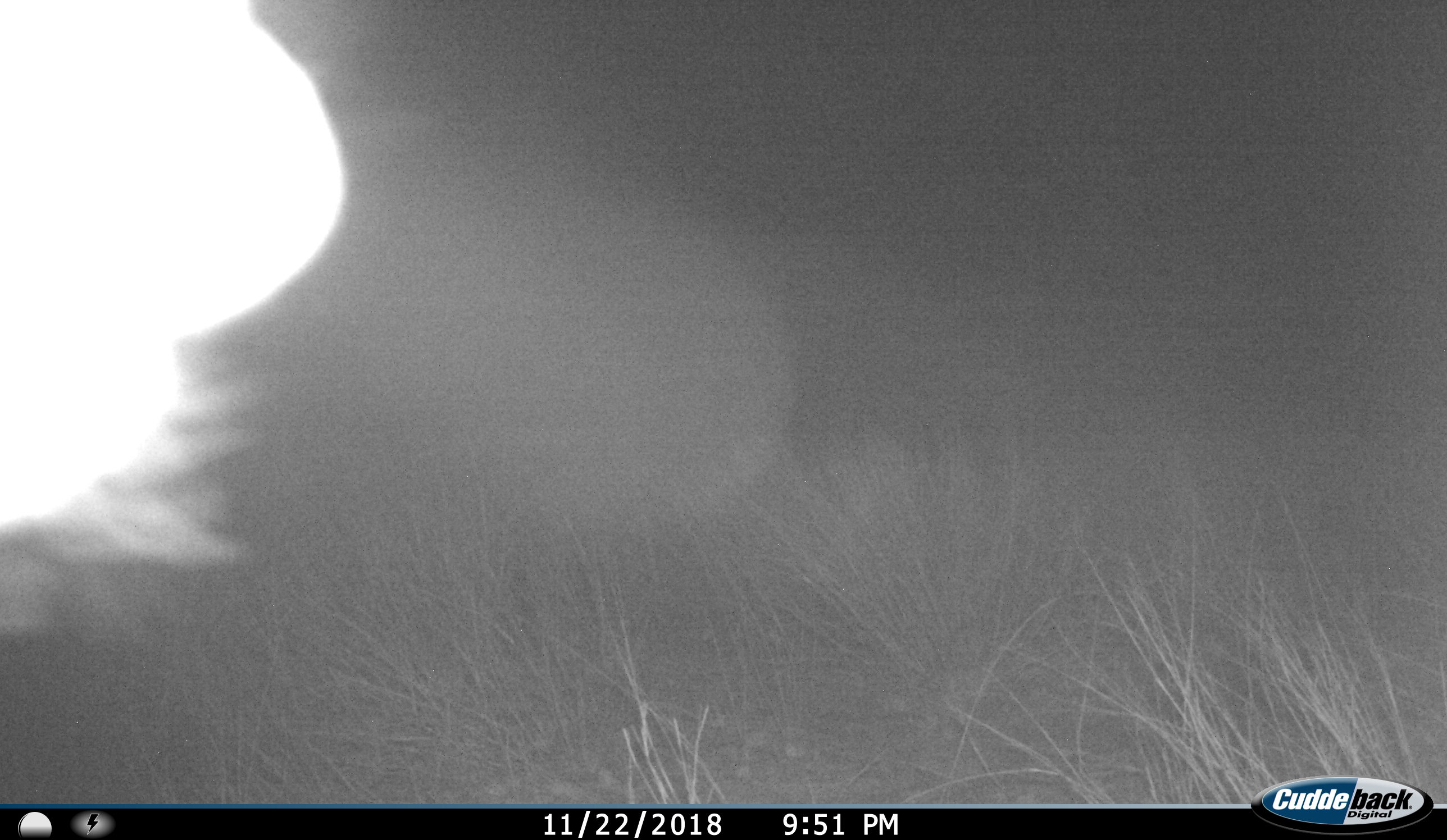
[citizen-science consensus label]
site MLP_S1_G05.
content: unidentified animal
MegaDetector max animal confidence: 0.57